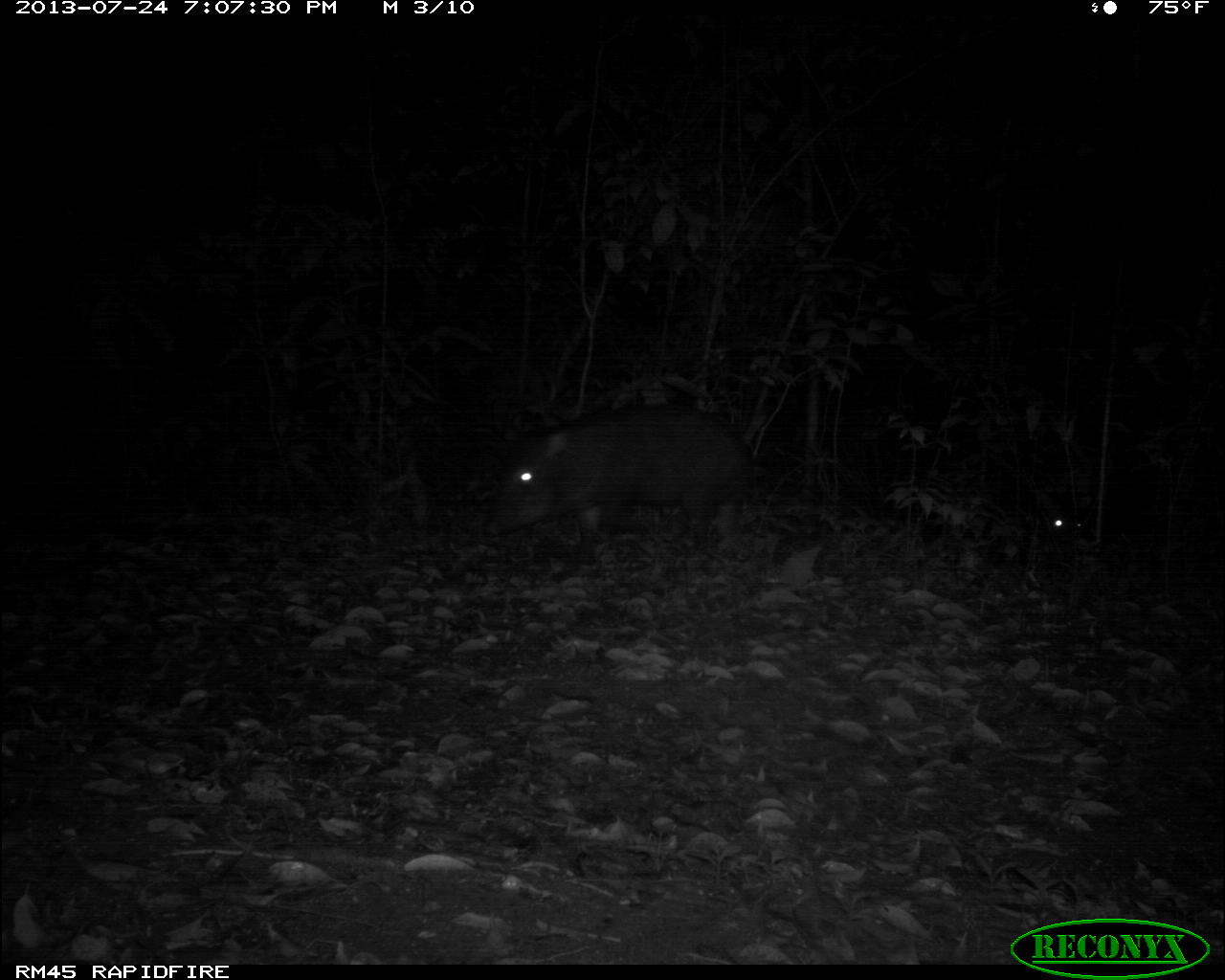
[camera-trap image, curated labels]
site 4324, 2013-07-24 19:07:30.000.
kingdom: Animalia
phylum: Chordata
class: Mammalia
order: Artiodactyla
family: Tayassuidae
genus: Tayassu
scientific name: Tayassu pecari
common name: white-lipped peccary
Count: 2.